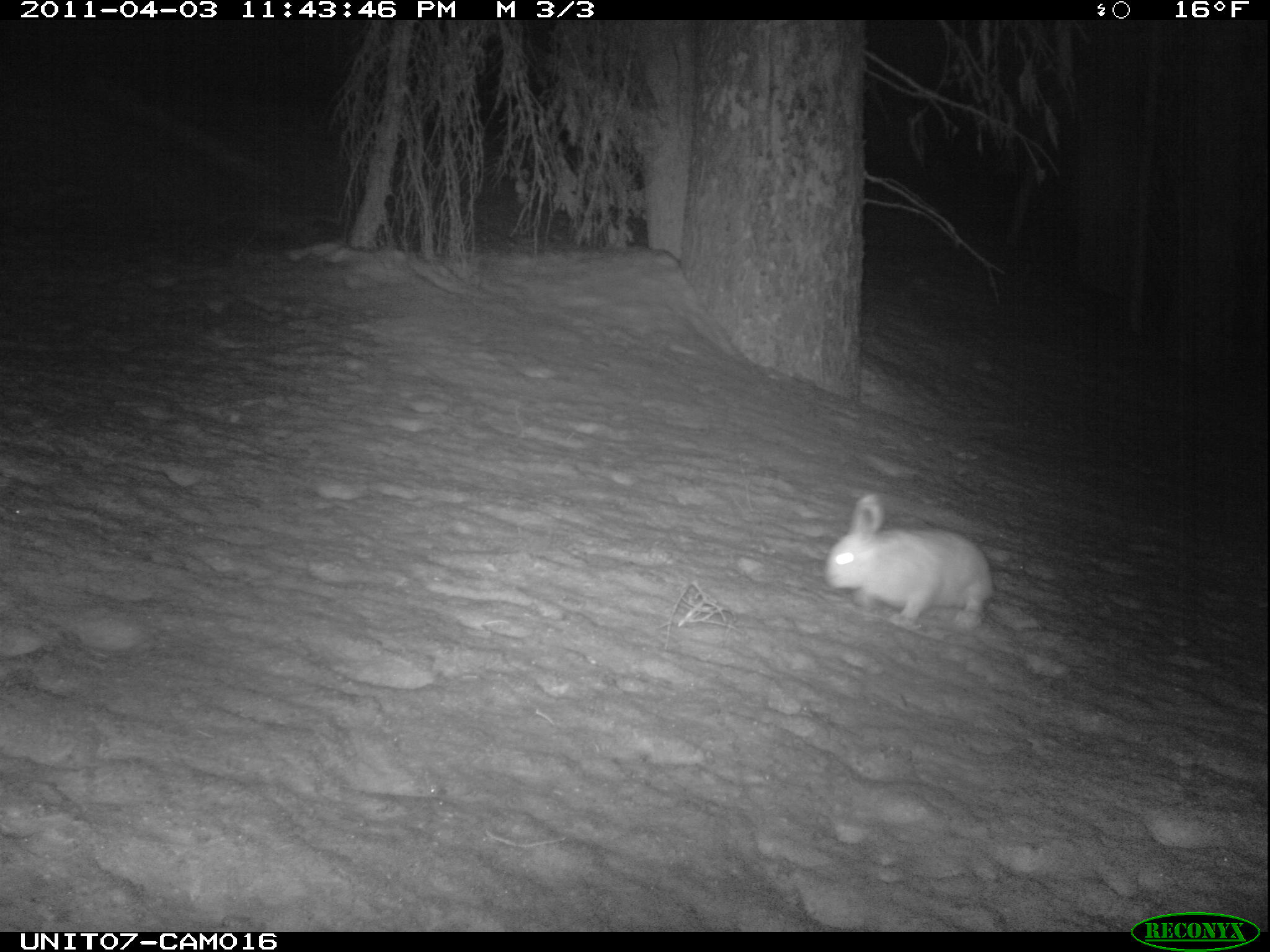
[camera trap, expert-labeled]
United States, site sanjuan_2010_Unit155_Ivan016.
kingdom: Animalia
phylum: Chordata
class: Mammalia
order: Lagomorpha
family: Leporidae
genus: Lepus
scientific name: Lepus americanus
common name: snowshoe hare